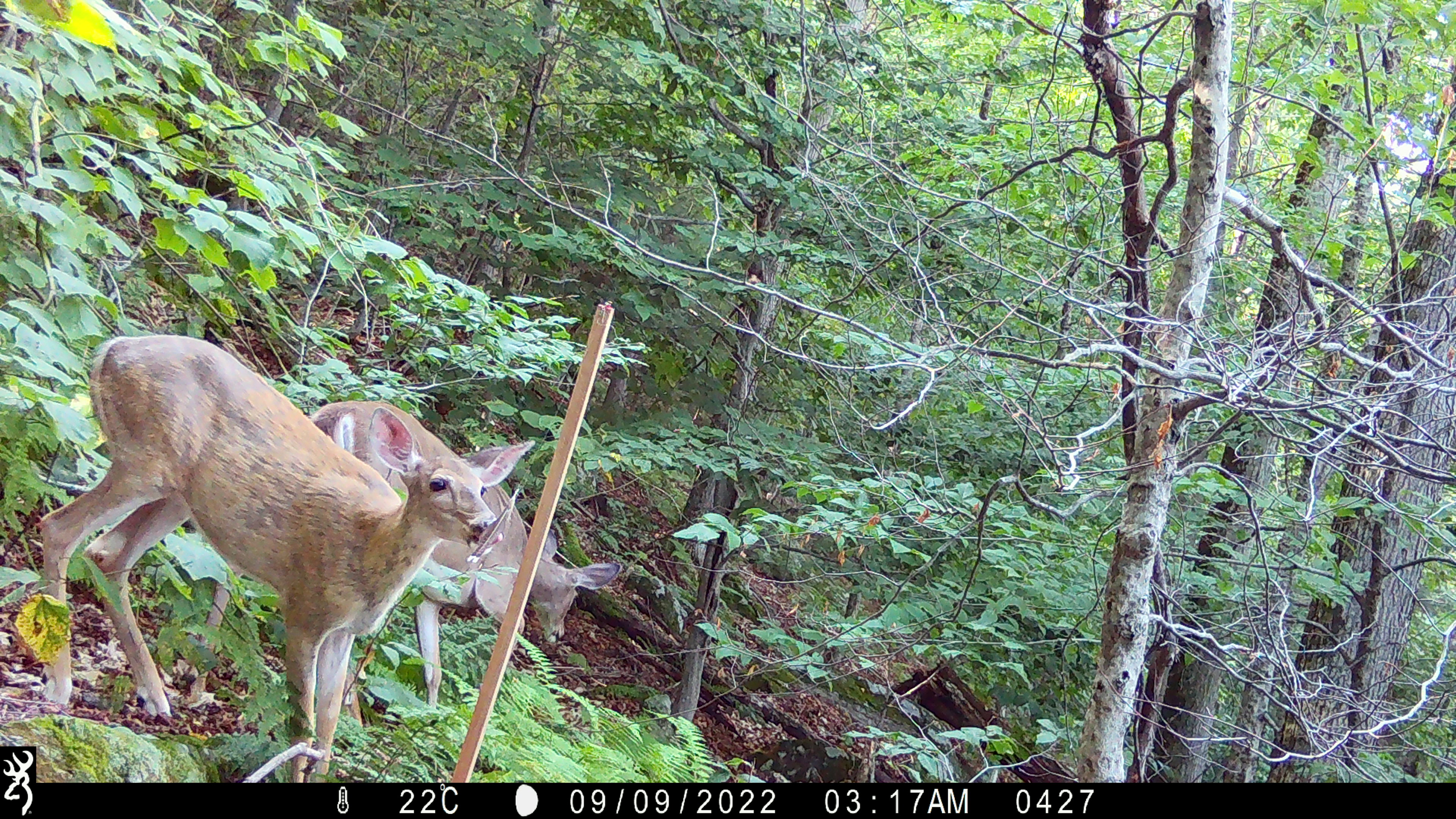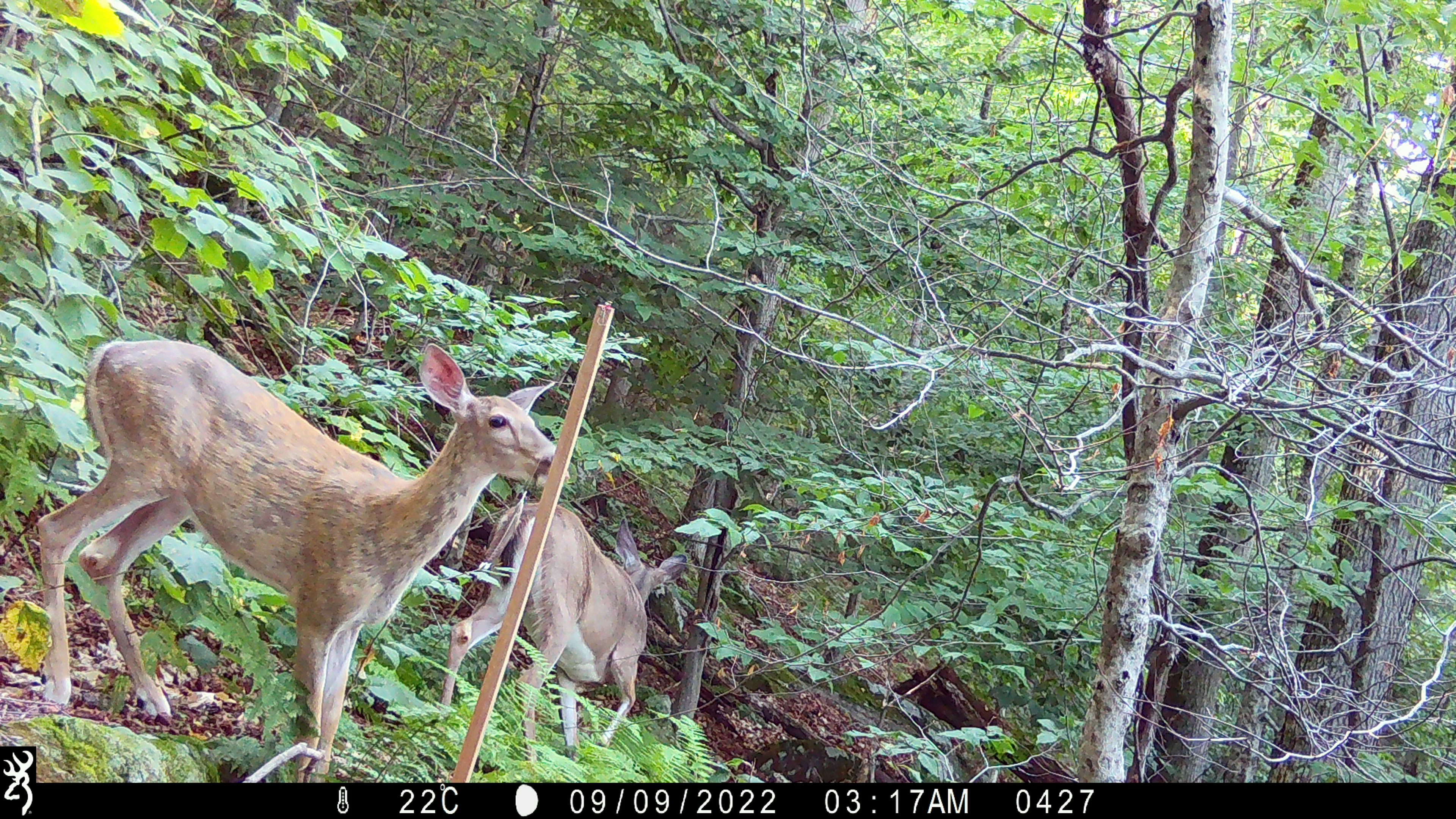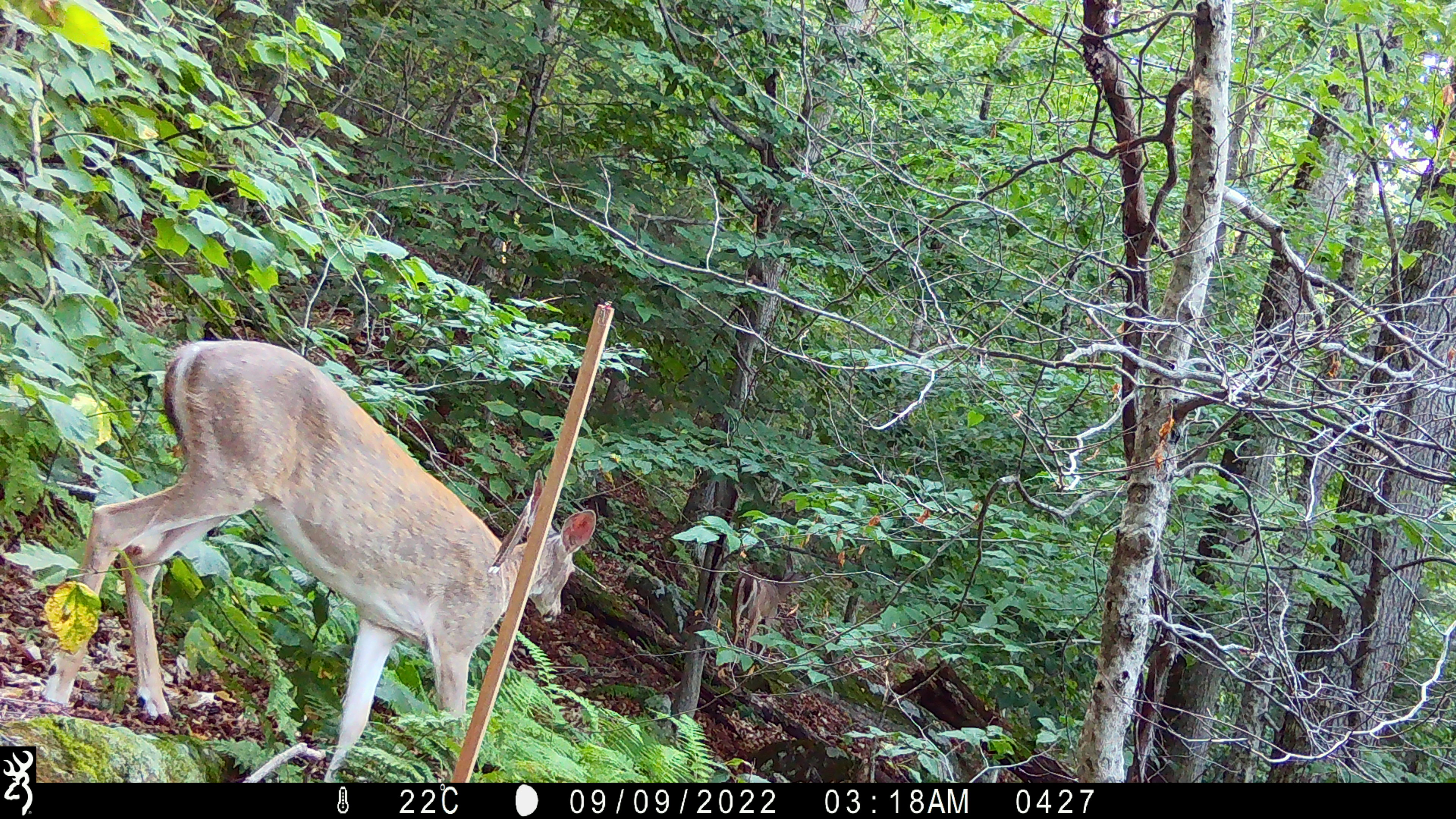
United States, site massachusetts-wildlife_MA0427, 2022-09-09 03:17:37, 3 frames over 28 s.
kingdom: Animalia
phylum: Chordata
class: Mammalia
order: Artiodactyla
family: Cervidae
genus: Odocoileus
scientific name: Odocoileus virginianus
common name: white-tailed deer